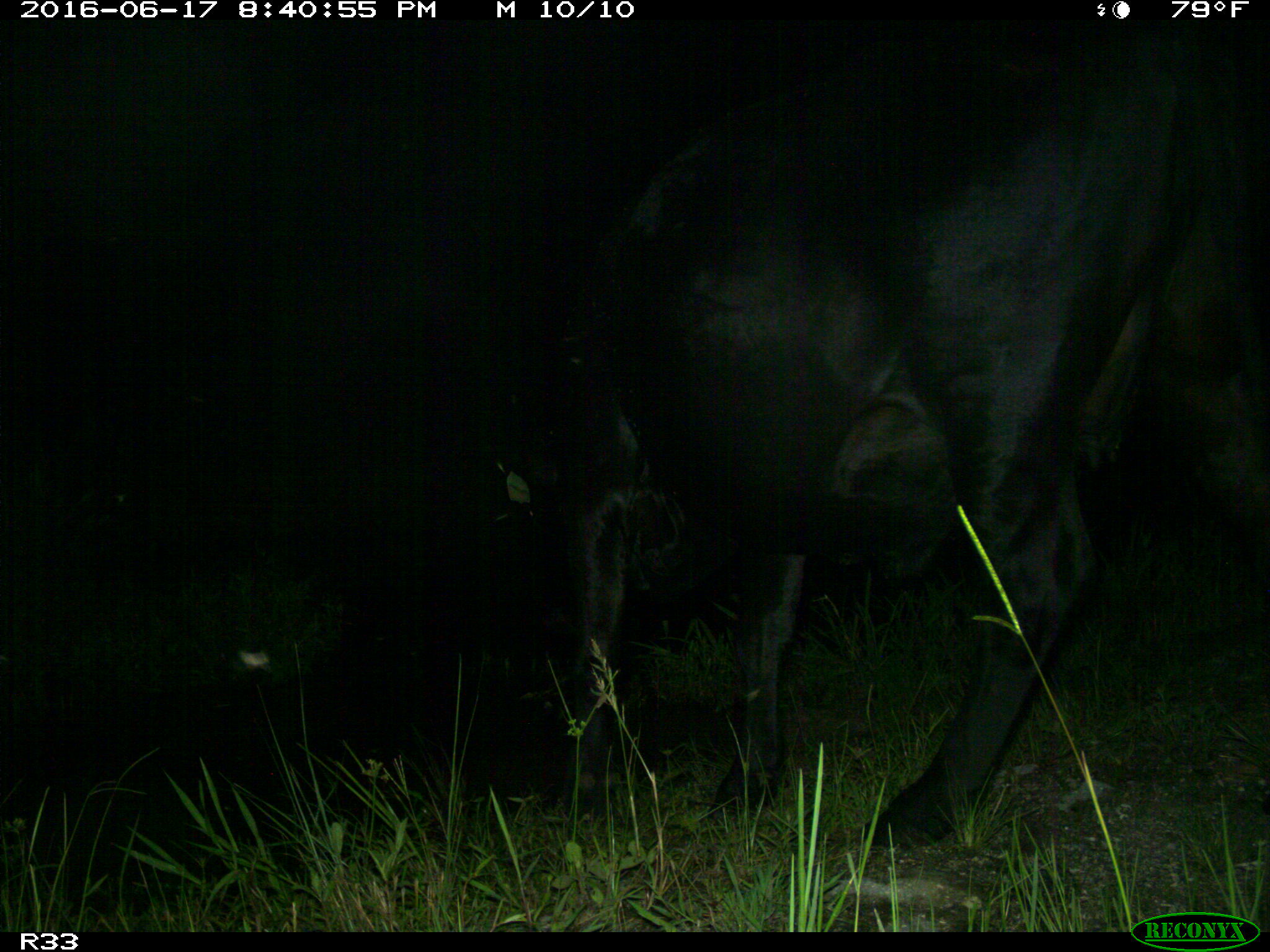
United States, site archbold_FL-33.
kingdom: Animalia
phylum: Chordata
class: Mammalia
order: Artiodactyla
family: Bovidae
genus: Bos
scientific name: Bos taurus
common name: domestic cow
Bos taurus (domestic cow).